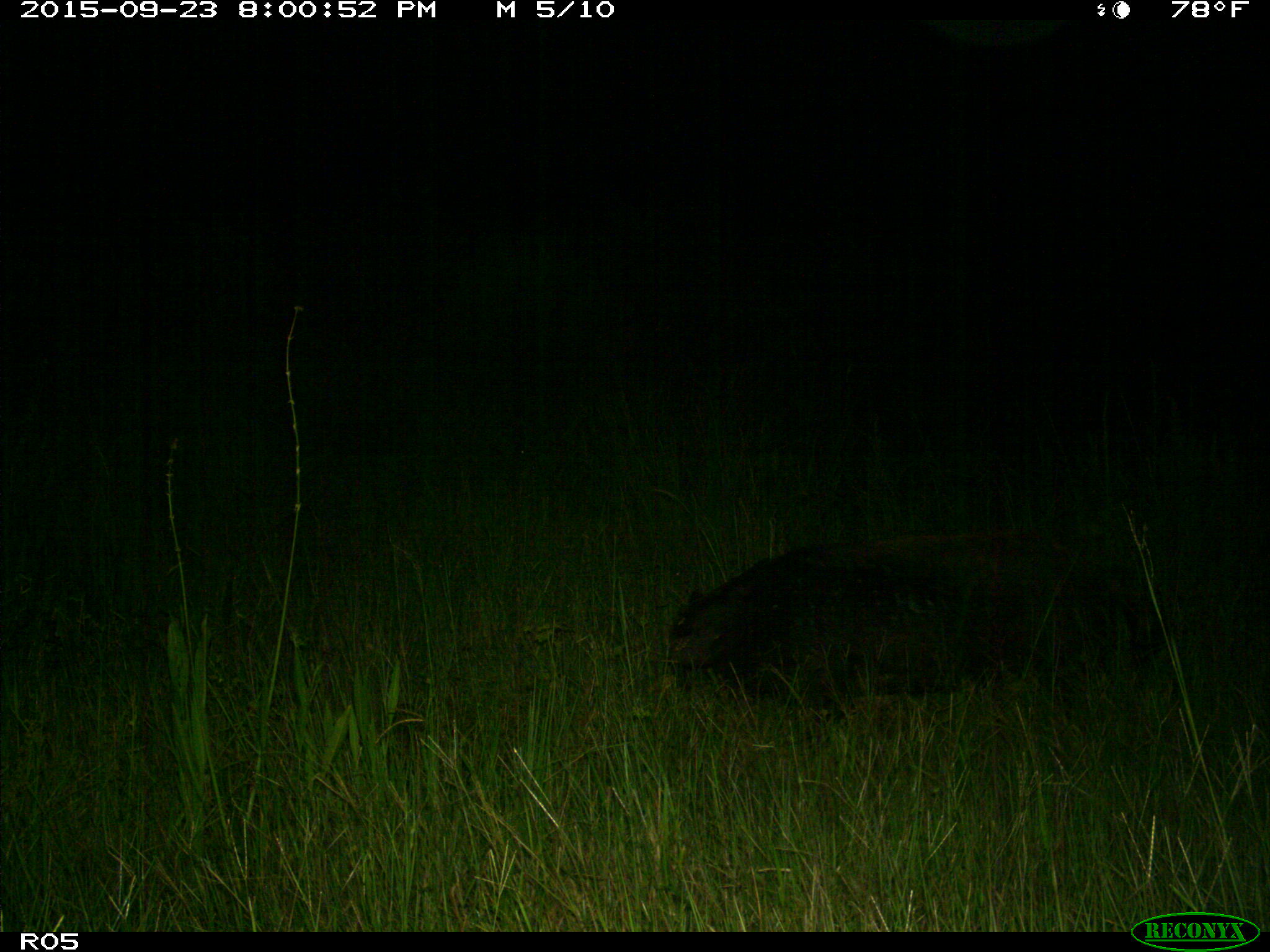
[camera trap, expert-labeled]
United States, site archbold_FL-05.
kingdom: Animalia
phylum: Chordata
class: Mammalia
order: Artiodactyla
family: Suidae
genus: Sus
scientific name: Sus scrofa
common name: wild boar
Sus scrofa (wild boar).